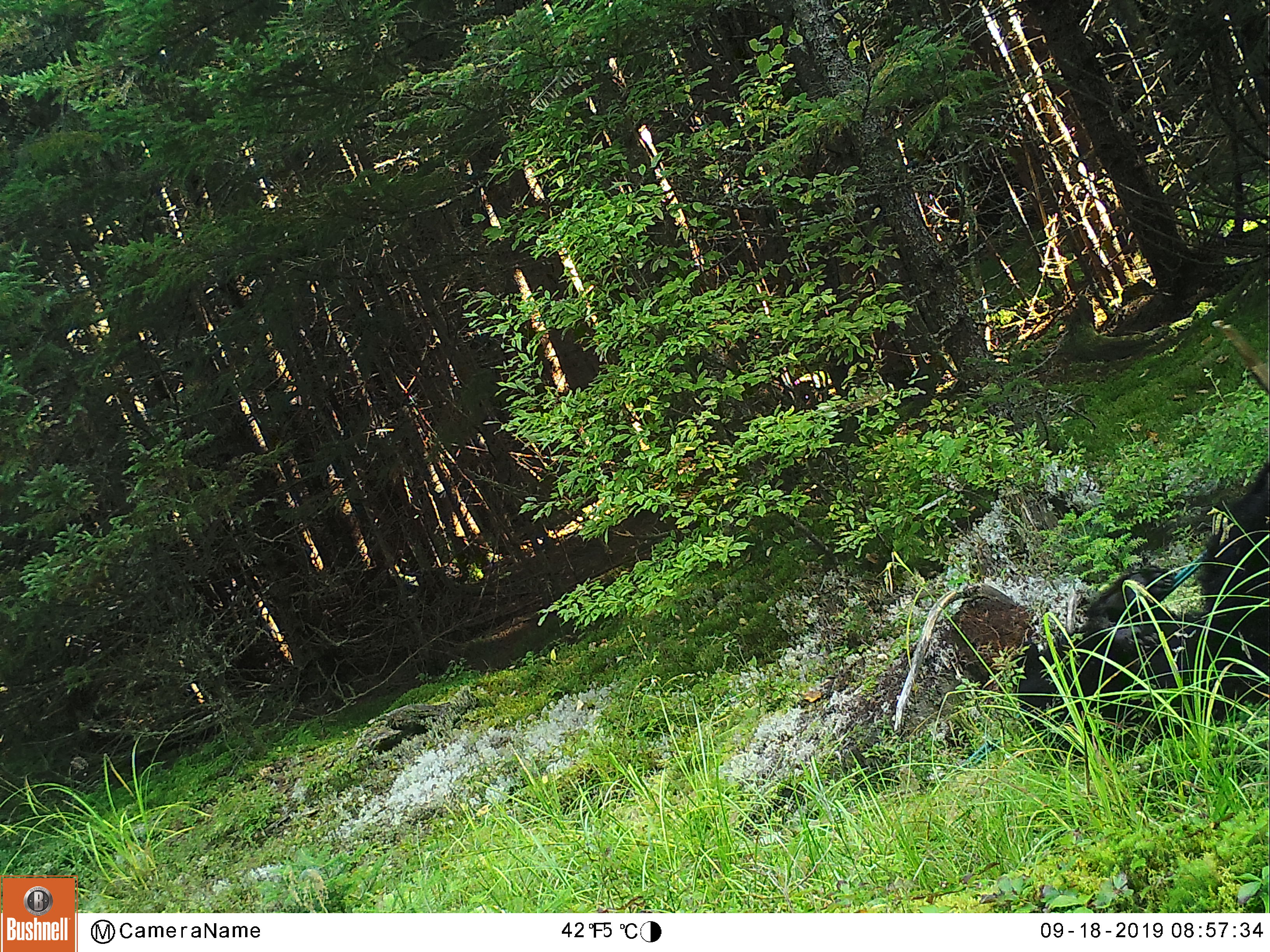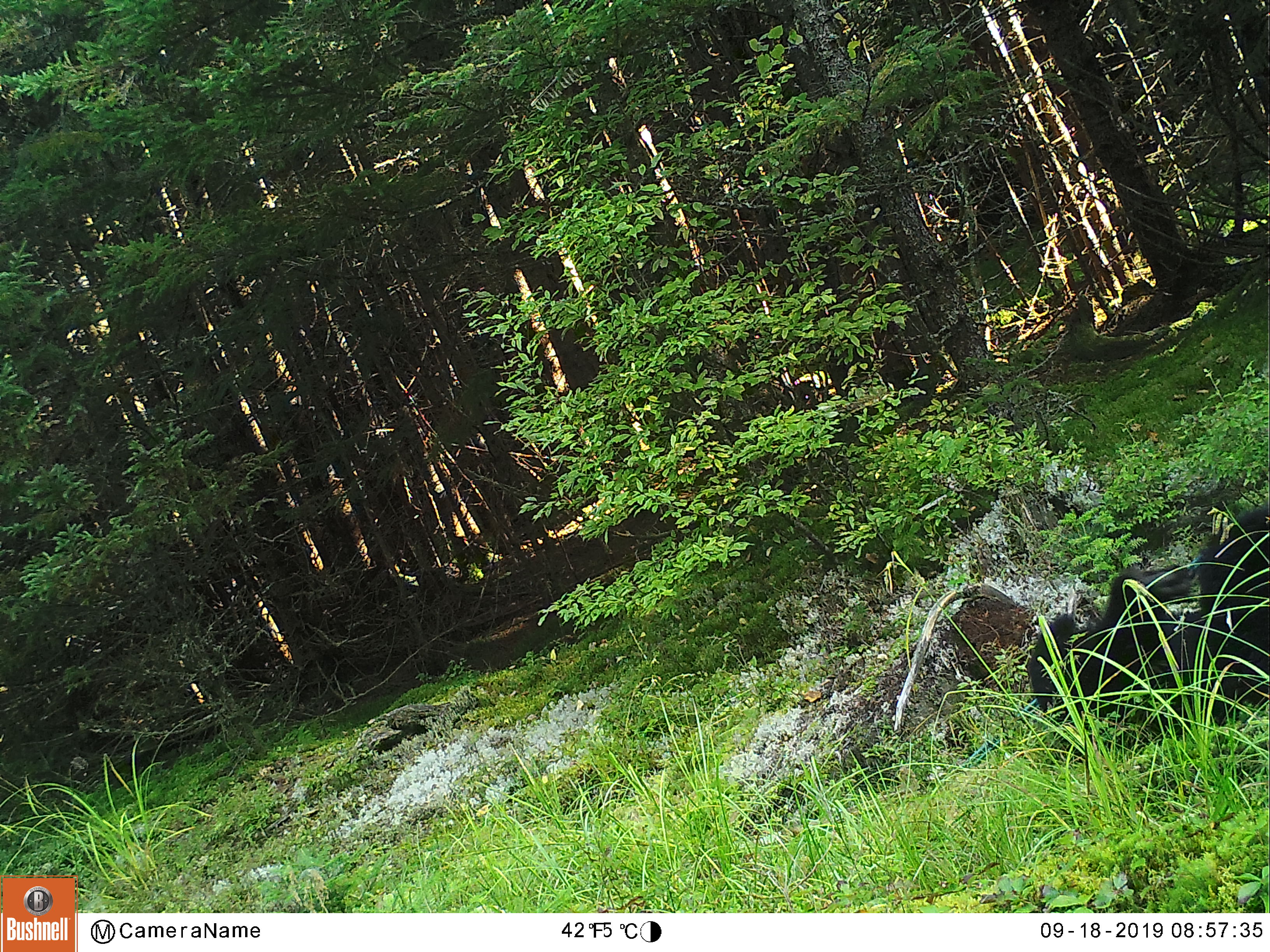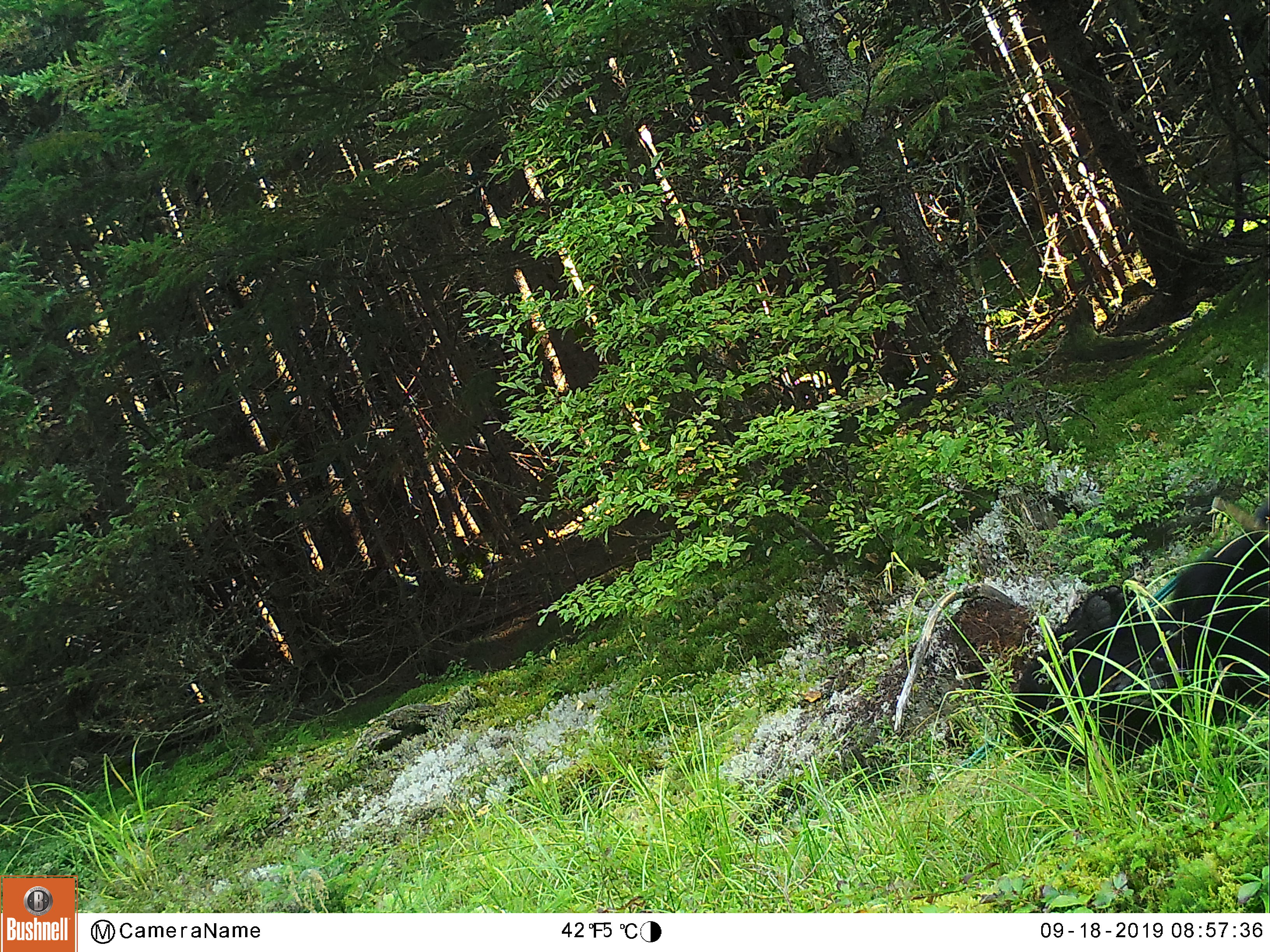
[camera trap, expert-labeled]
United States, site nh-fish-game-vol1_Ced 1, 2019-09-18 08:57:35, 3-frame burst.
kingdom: Animalia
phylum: Chordata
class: Mammalia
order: Carnivora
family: Ursidae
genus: Ursus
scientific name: Ursus americanus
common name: black bear